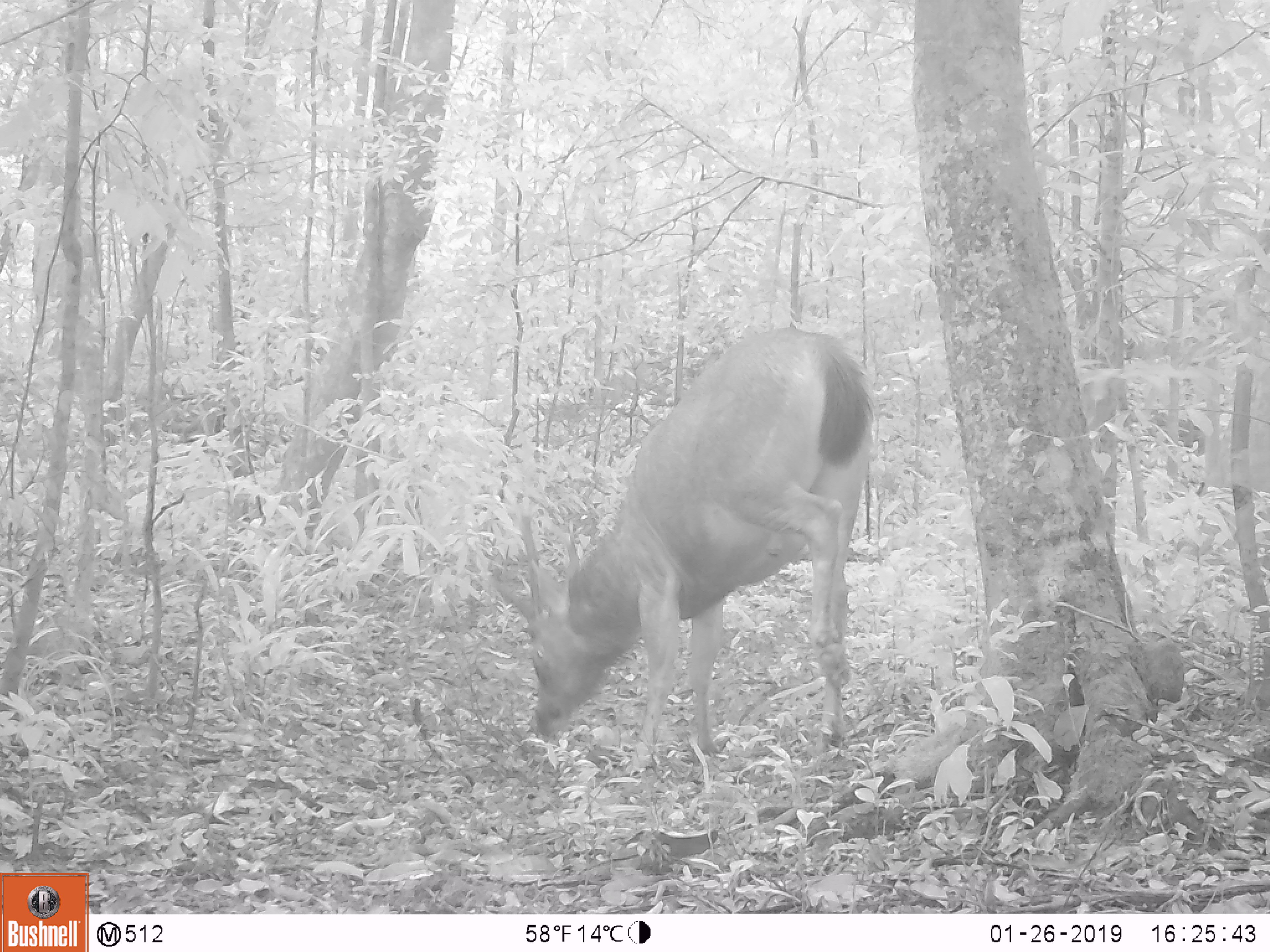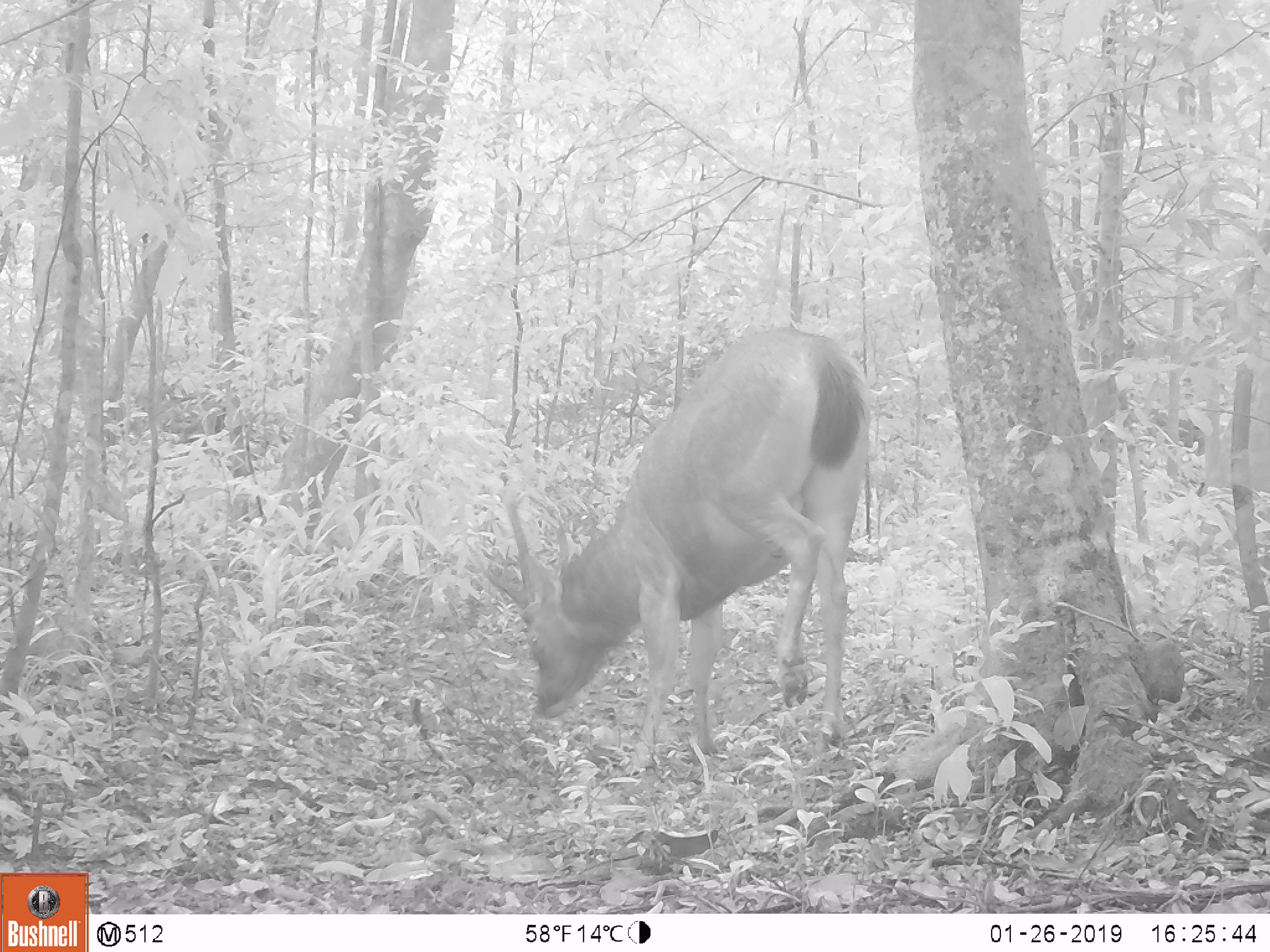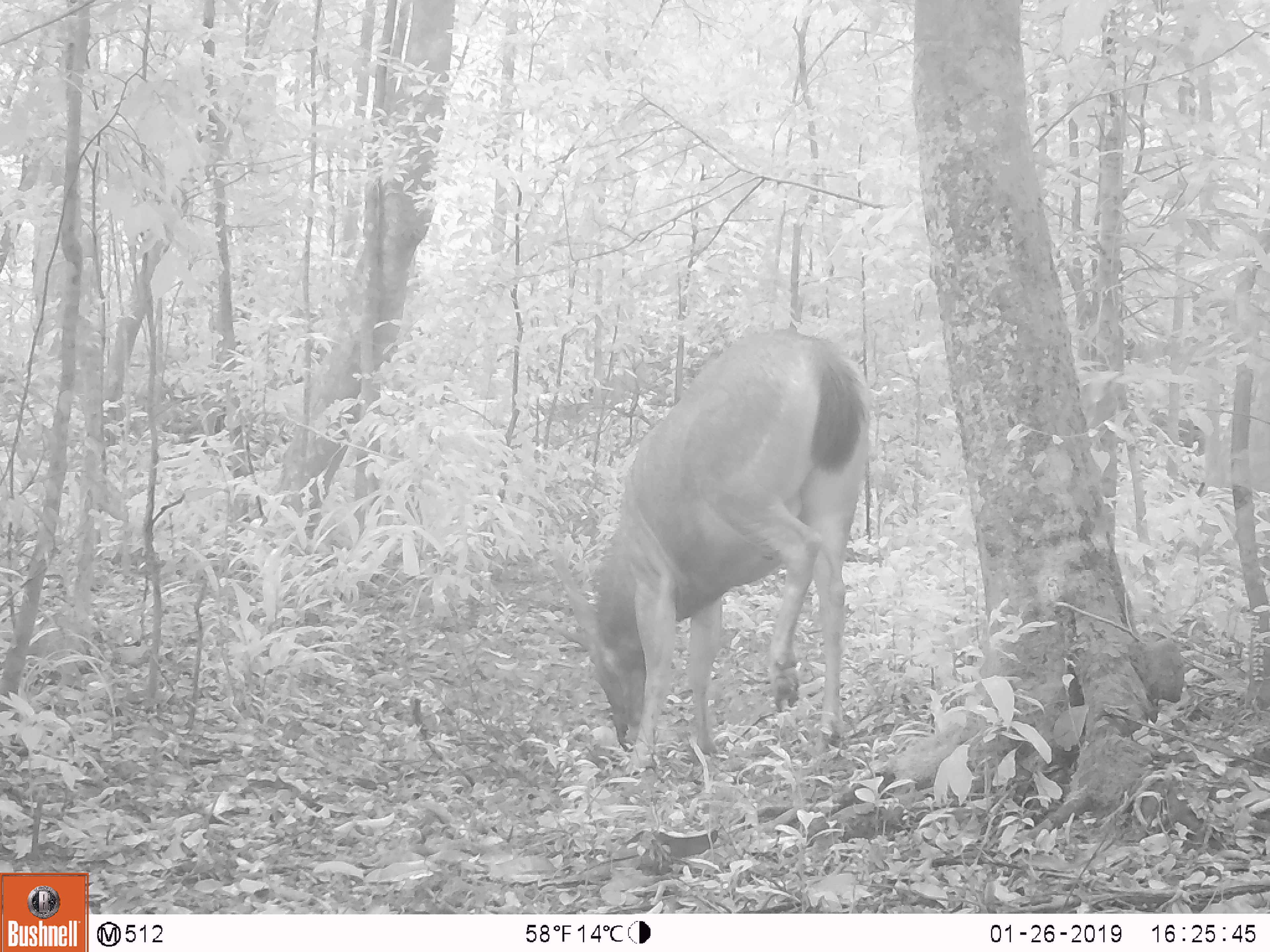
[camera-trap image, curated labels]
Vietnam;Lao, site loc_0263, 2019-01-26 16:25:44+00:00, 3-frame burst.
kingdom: Animalia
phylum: Chordata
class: Mammalia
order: Artiodactyla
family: Cervidae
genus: Rusa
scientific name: Rusa unicolor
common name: sambar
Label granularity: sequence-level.